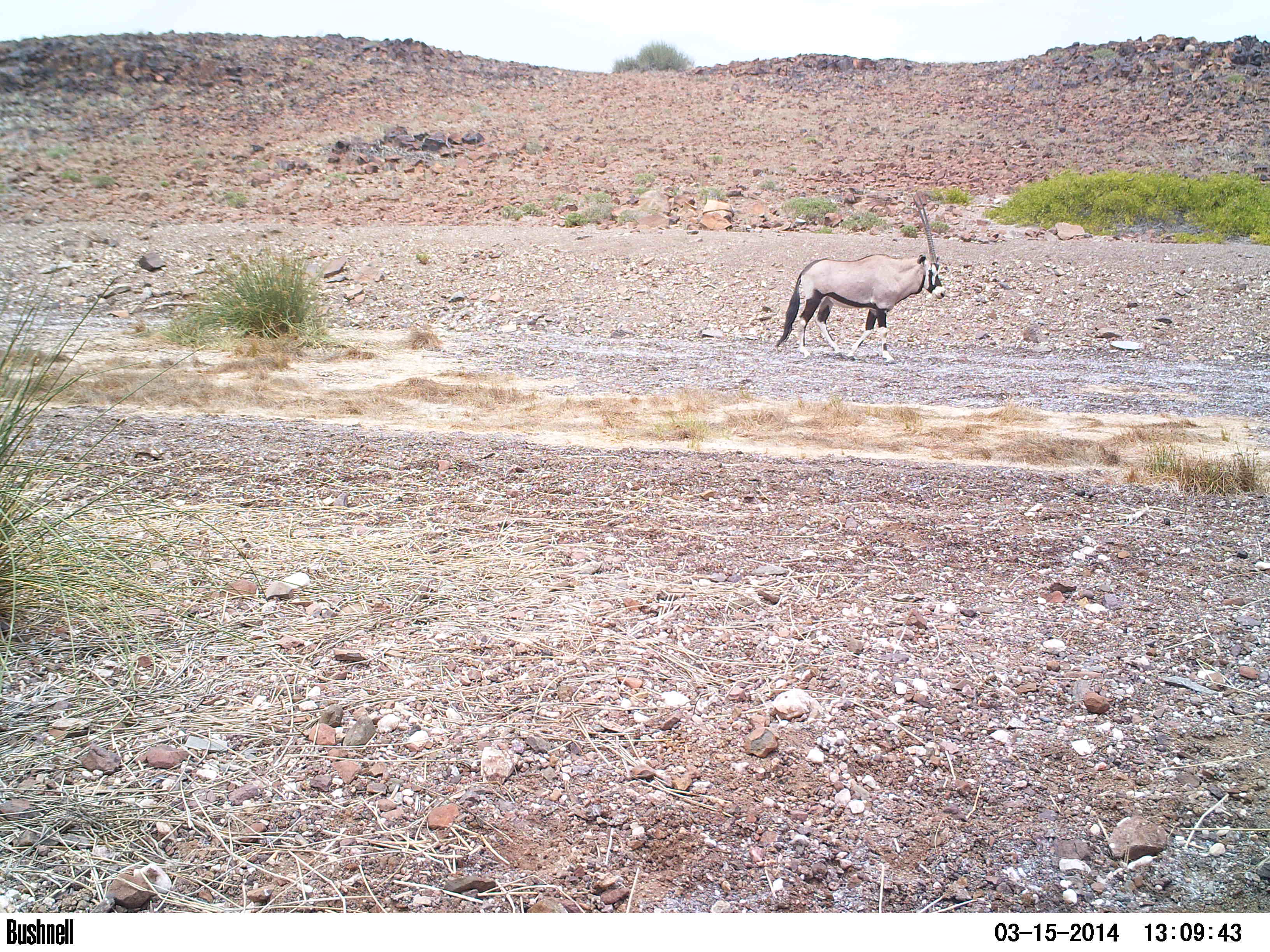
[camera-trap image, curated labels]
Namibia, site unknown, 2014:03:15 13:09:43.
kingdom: Animalia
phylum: Chordata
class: Mammalia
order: Artiodactyla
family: Bovidae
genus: Oryx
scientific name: Oryx gazella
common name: gemsbok